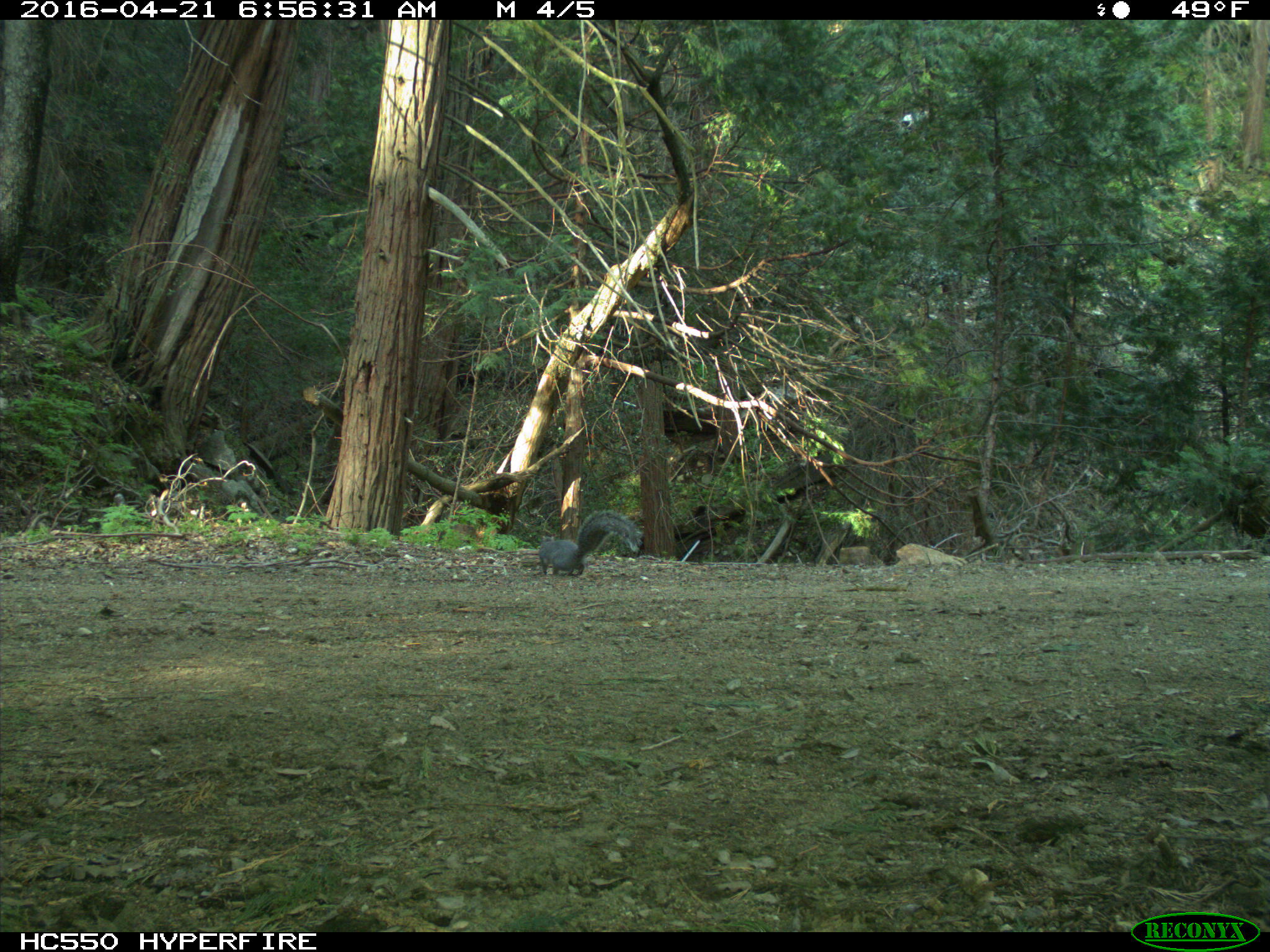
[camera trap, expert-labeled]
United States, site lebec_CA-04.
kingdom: Animalia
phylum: Chordata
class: Mammalia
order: Rodentia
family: Sciuridae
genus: Sciurus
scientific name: Sciurus carolinensis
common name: eastern gray squirrel